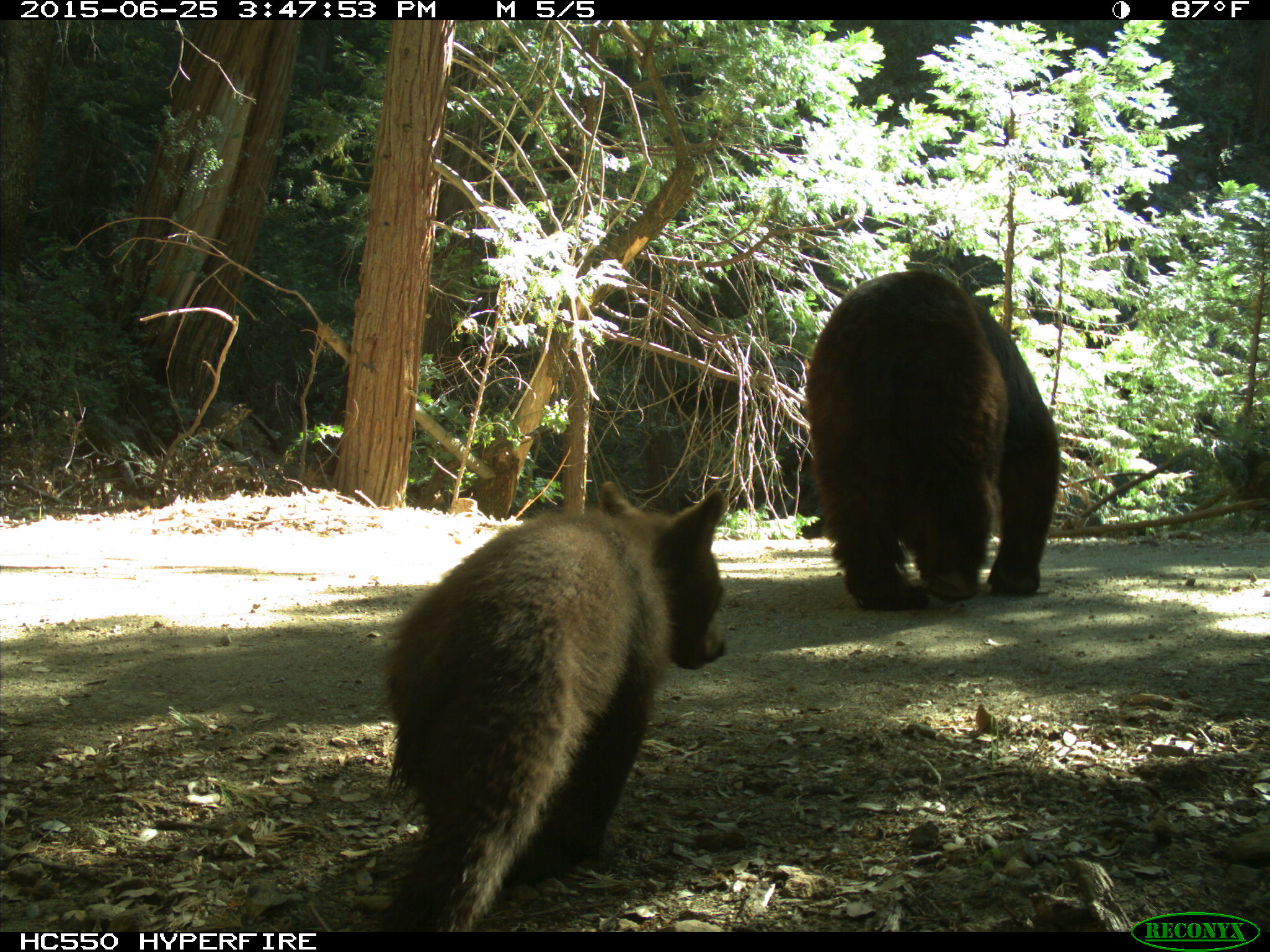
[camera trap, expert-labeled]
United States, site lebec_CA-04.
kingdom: Animalia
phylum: Chordata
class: Mammalia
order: Carnivora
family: Ursidae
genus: Ursus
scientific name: Ursus americanus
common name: american black bear